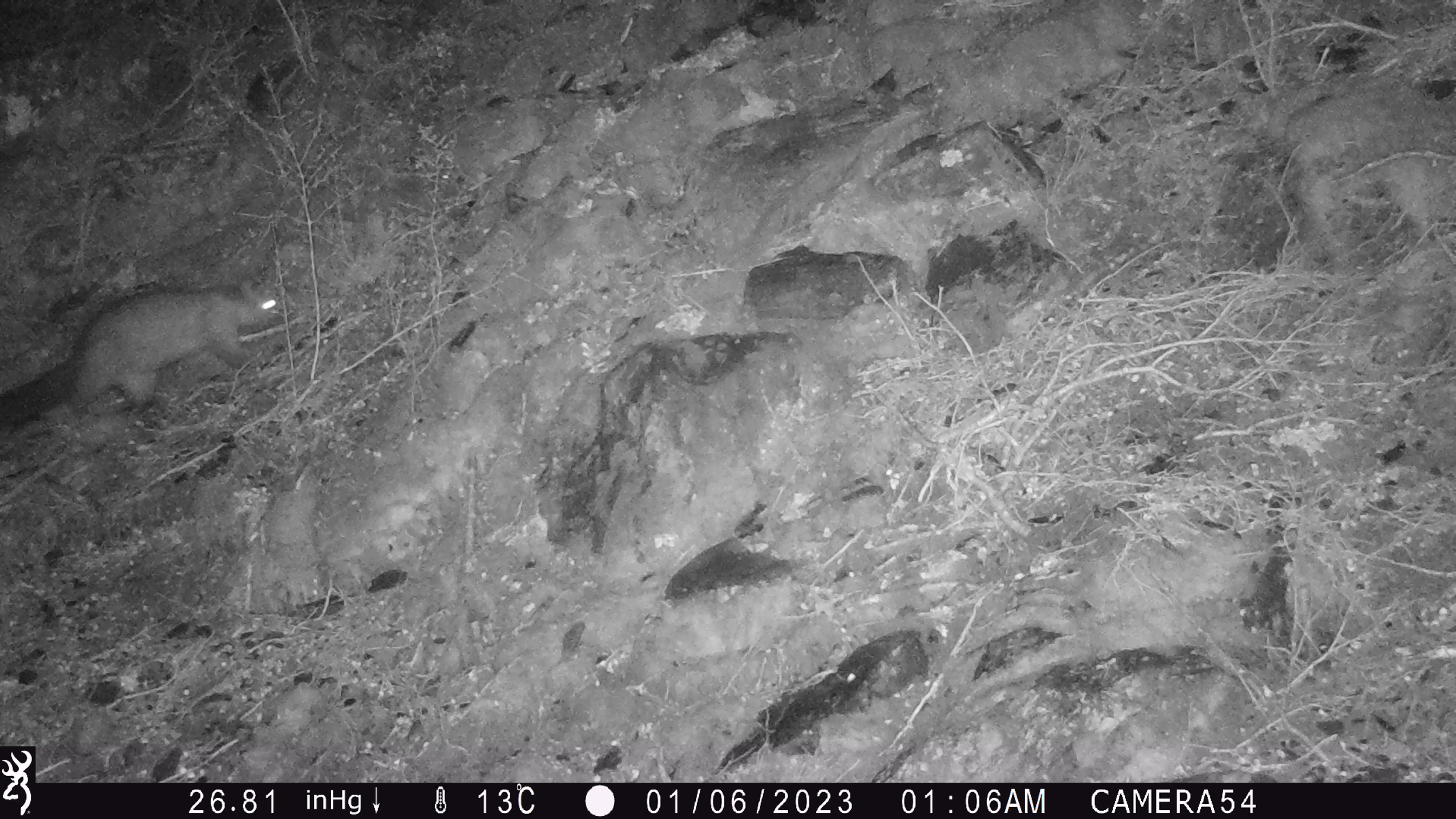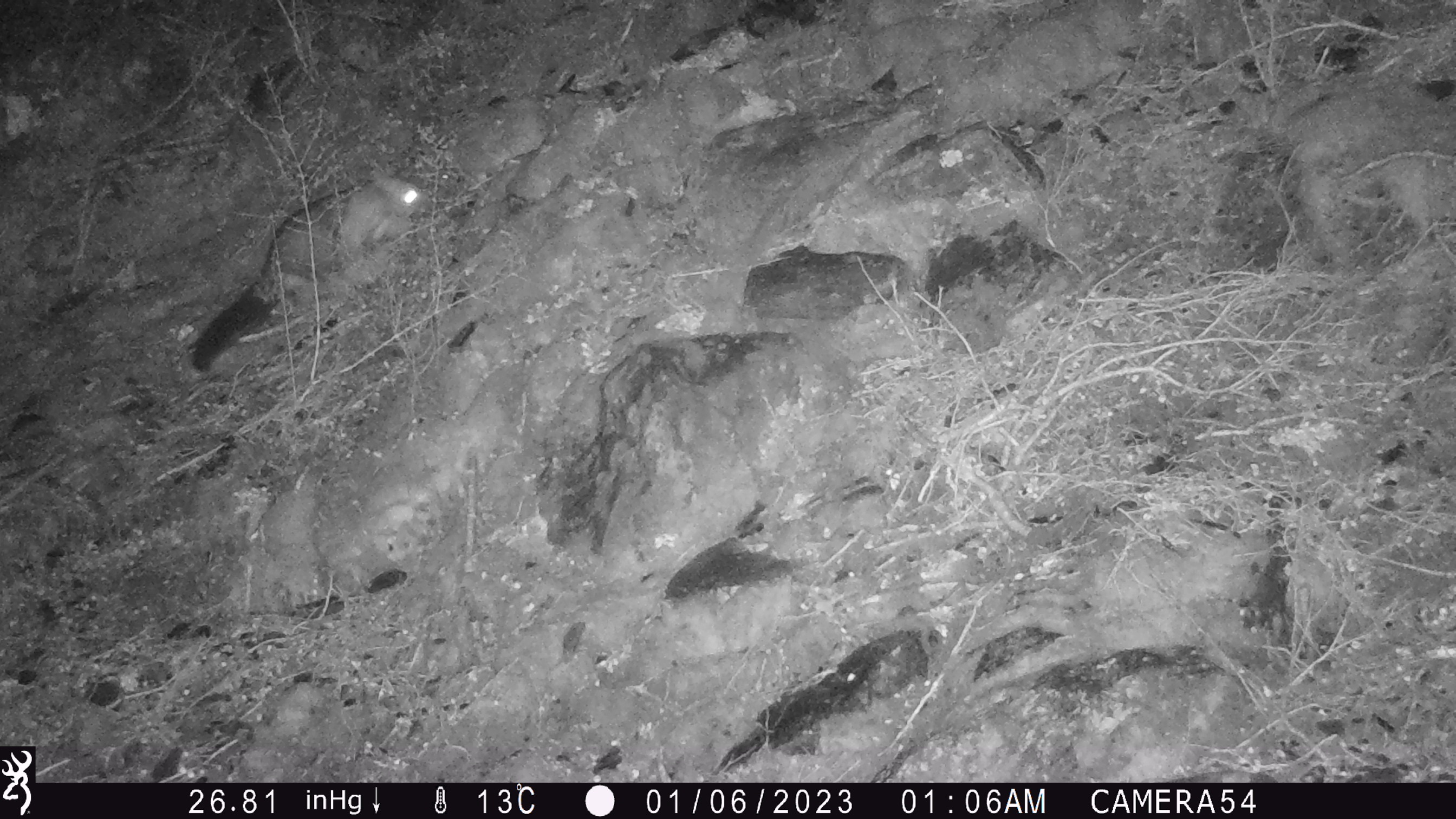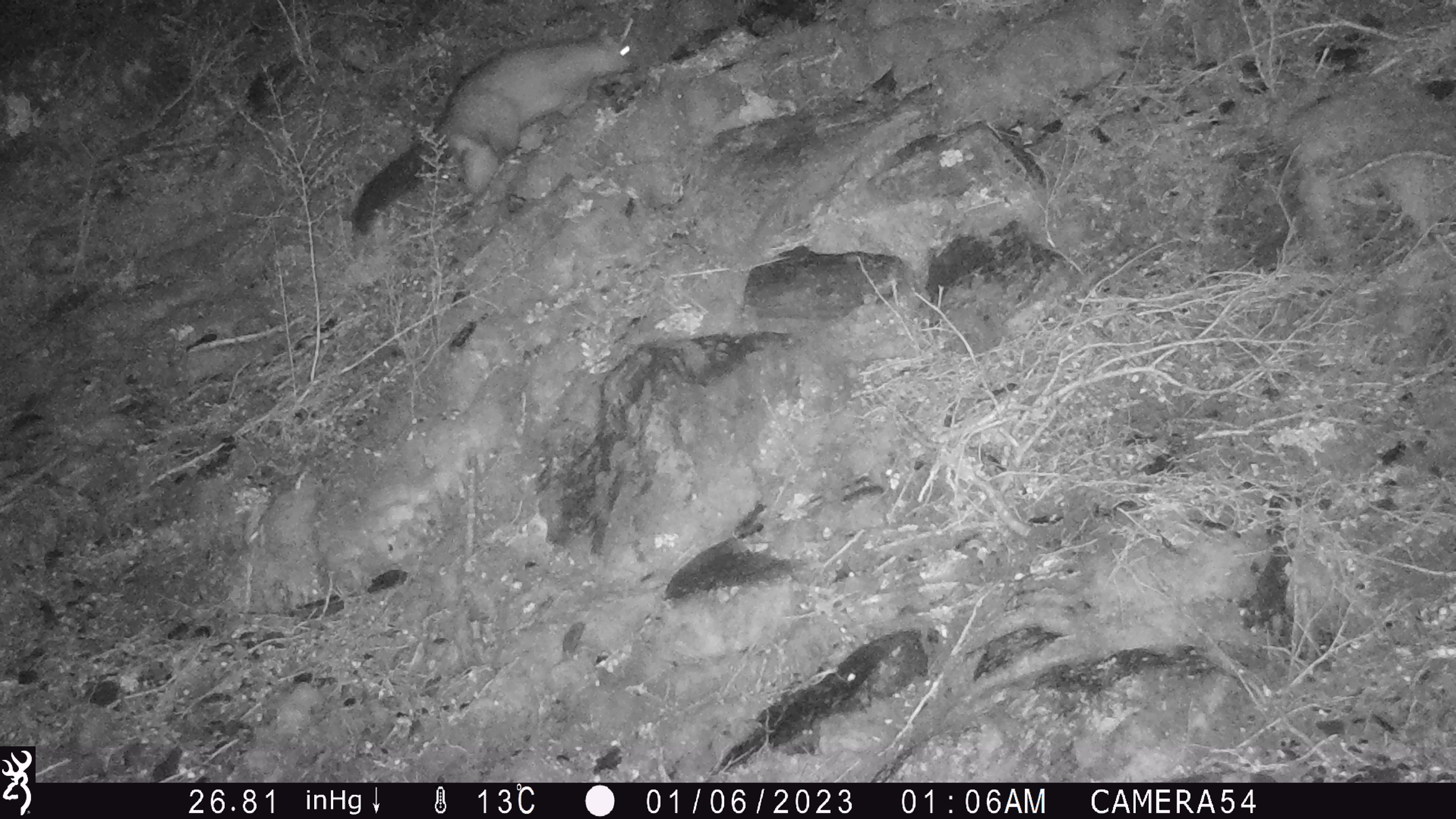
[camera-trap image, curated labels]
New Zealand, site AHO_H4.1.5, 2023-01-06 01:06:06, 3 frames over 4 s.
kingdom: Animalia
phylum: Chordata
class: Mammalia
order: Diprotodontia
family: Phalangeridae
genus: Trichosurus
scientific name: Trichosurus vulpecula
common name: common brushtail possum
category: possum